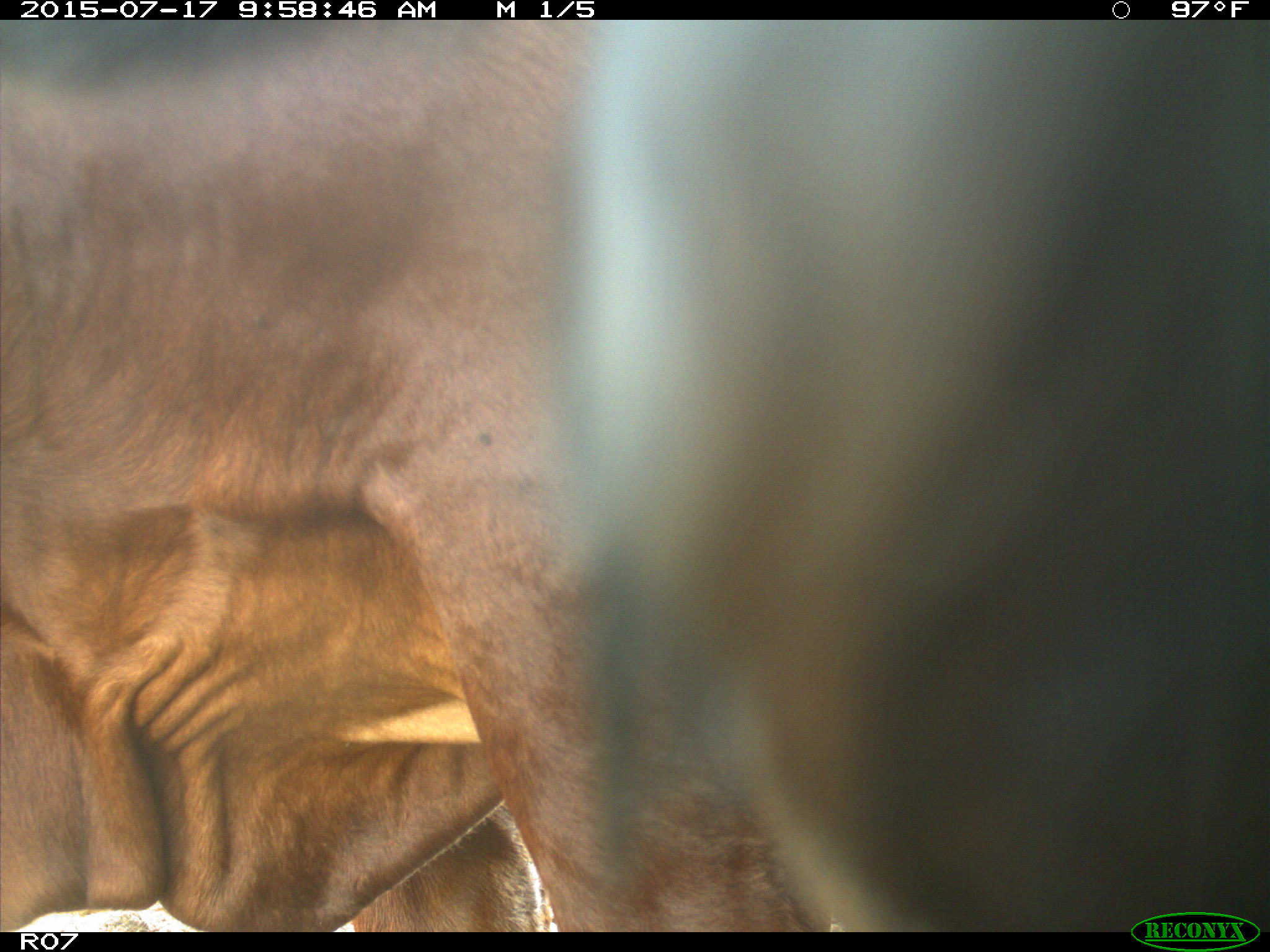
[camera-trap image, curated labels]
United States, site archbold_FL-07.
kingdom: Animalia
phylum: Chordata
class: Mammalia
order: Artiodactyla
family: Bovidae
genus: Bos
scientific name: Bos taurus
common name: domestic cow